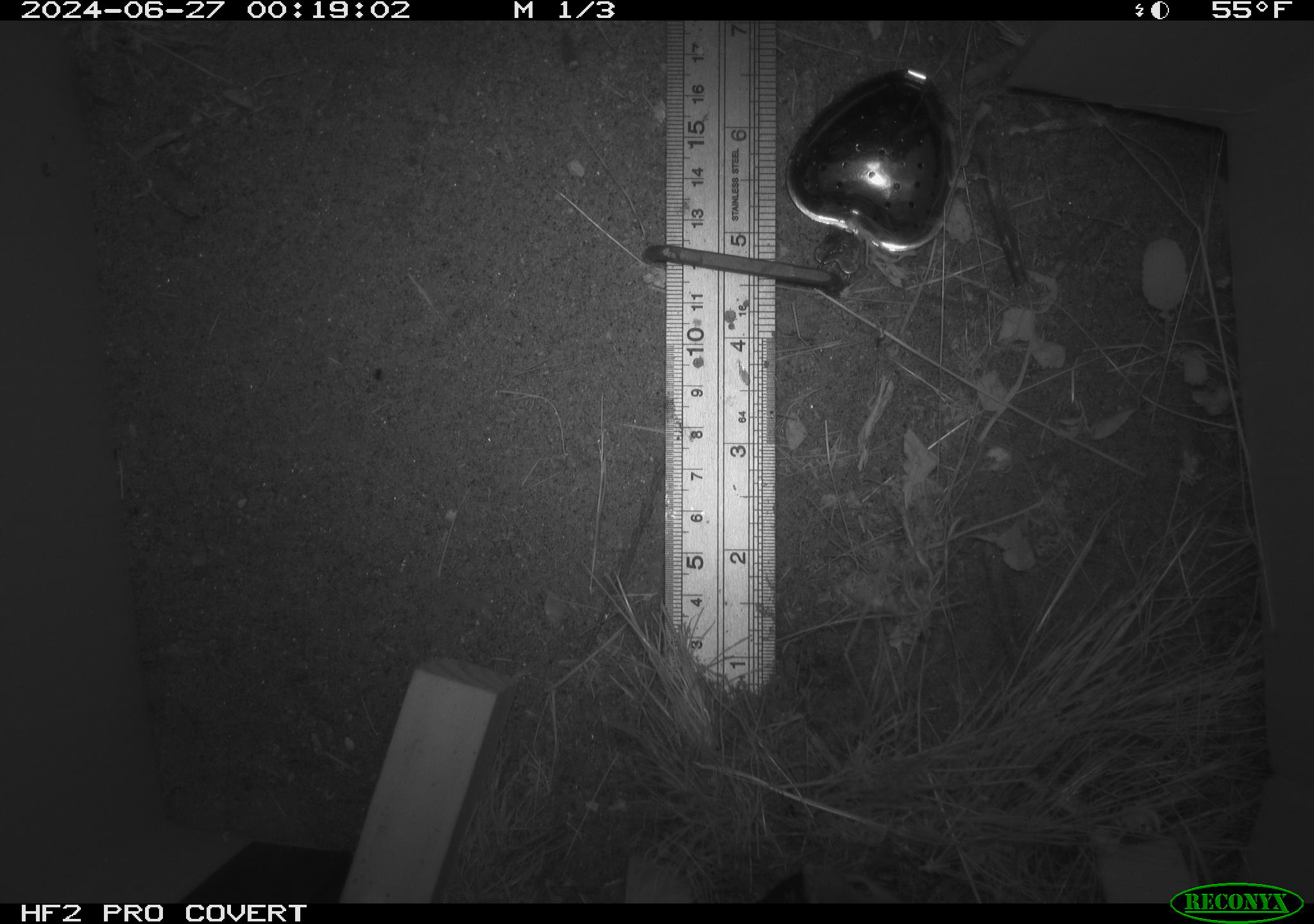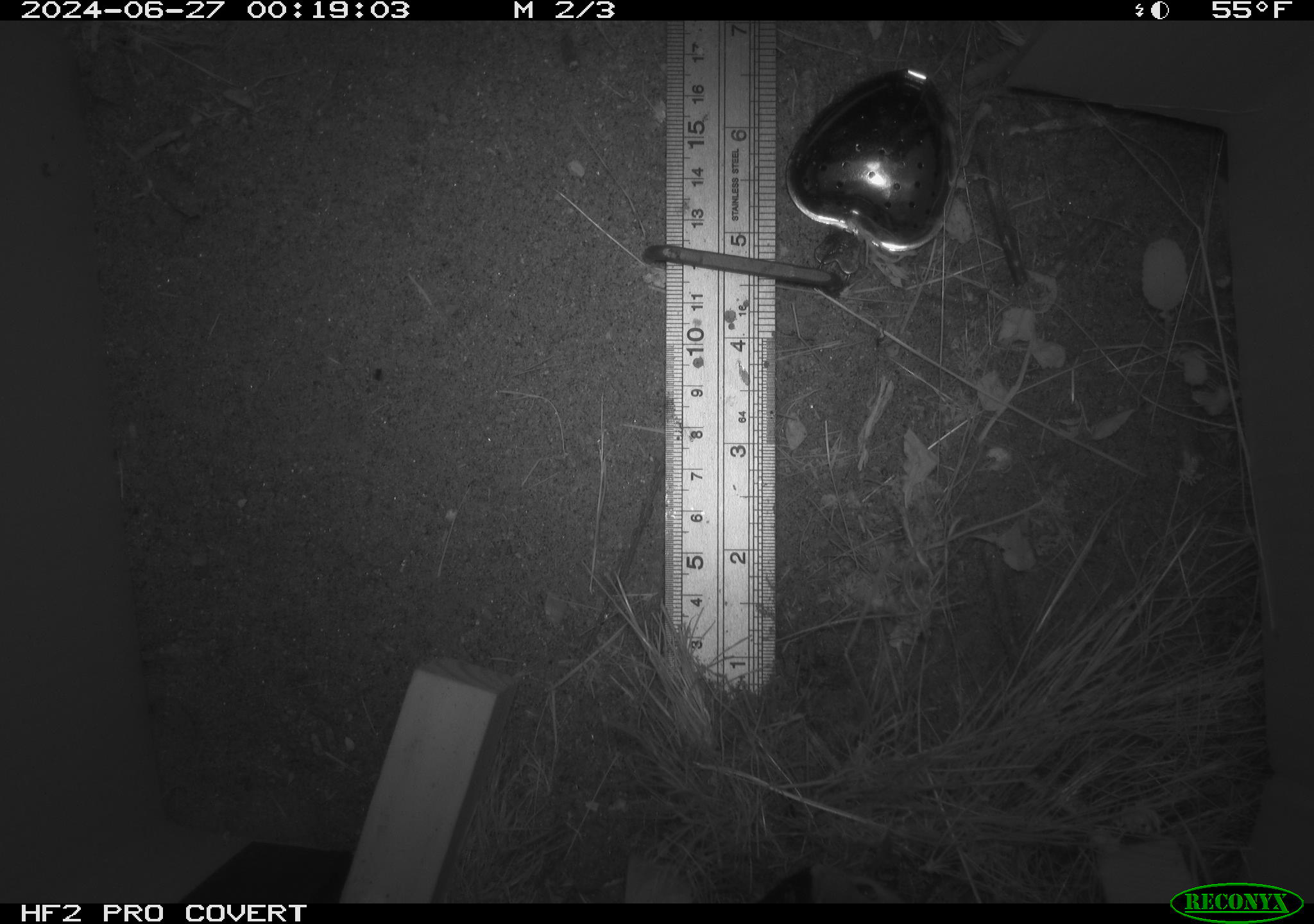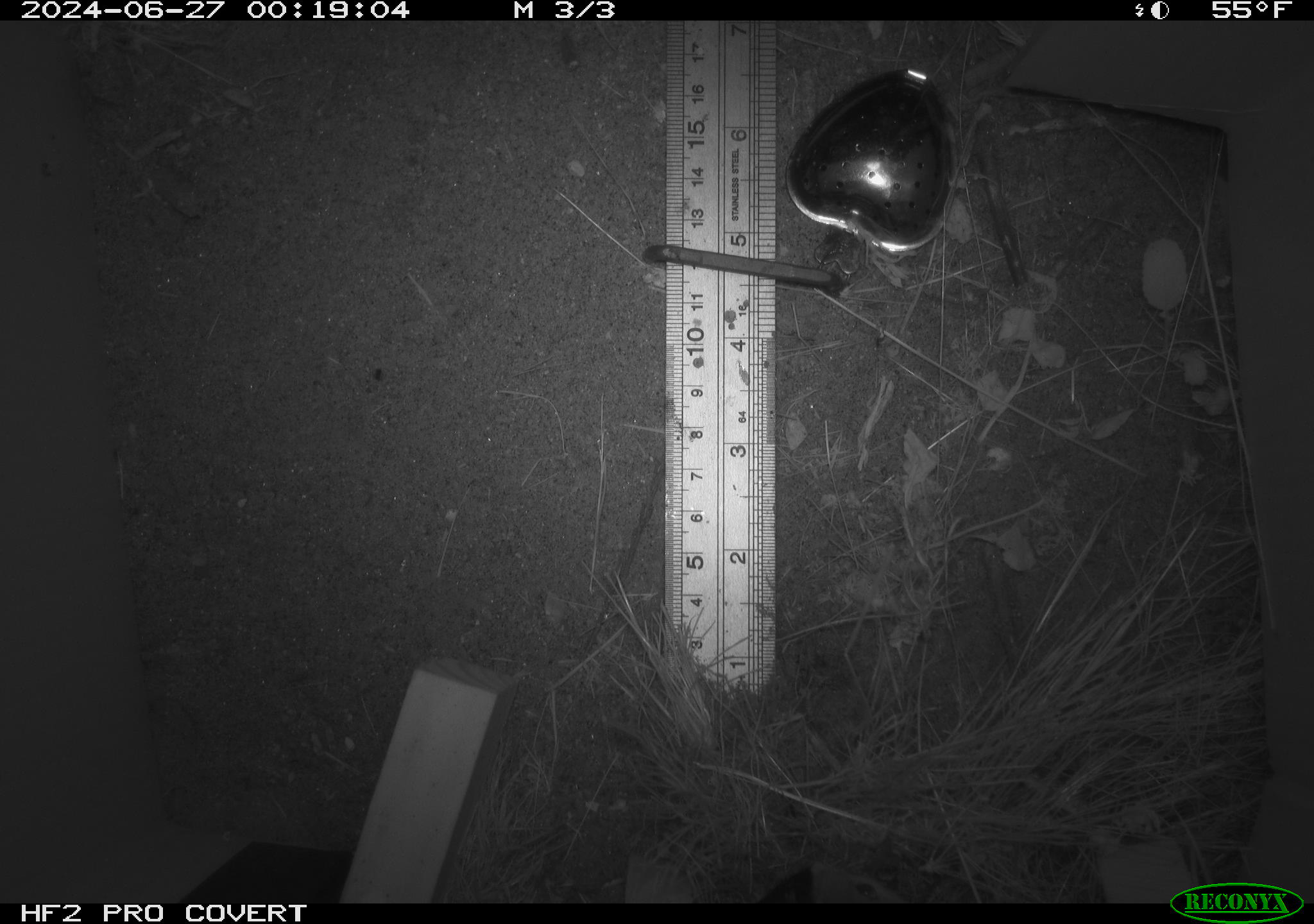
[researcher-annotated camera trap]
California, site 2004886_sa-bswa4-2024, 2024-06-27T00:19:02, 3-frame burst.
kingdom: Animalia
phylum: Chordata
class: Mammalia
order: Rodentia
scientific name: Rodentia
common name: rodent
Rodent (Rodentia).